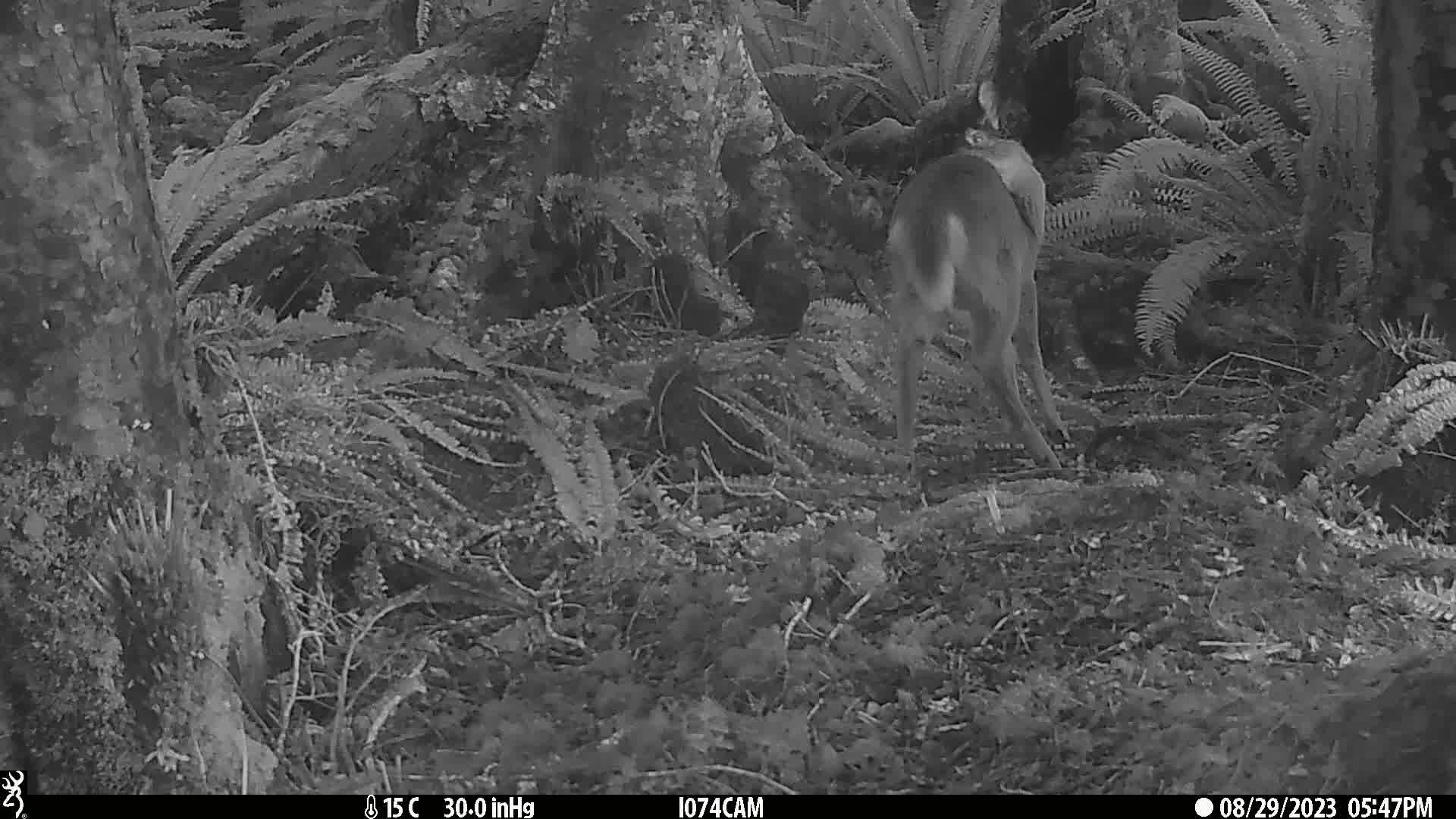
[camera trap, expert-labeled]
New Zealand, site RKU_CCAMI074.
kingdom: Animalia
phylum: Chordata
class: Mammalia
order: Artiodactyla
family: Cervidae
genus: Odocoileus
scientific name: Odocoileus virginianus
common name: white-tailed deer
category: white tailed deer